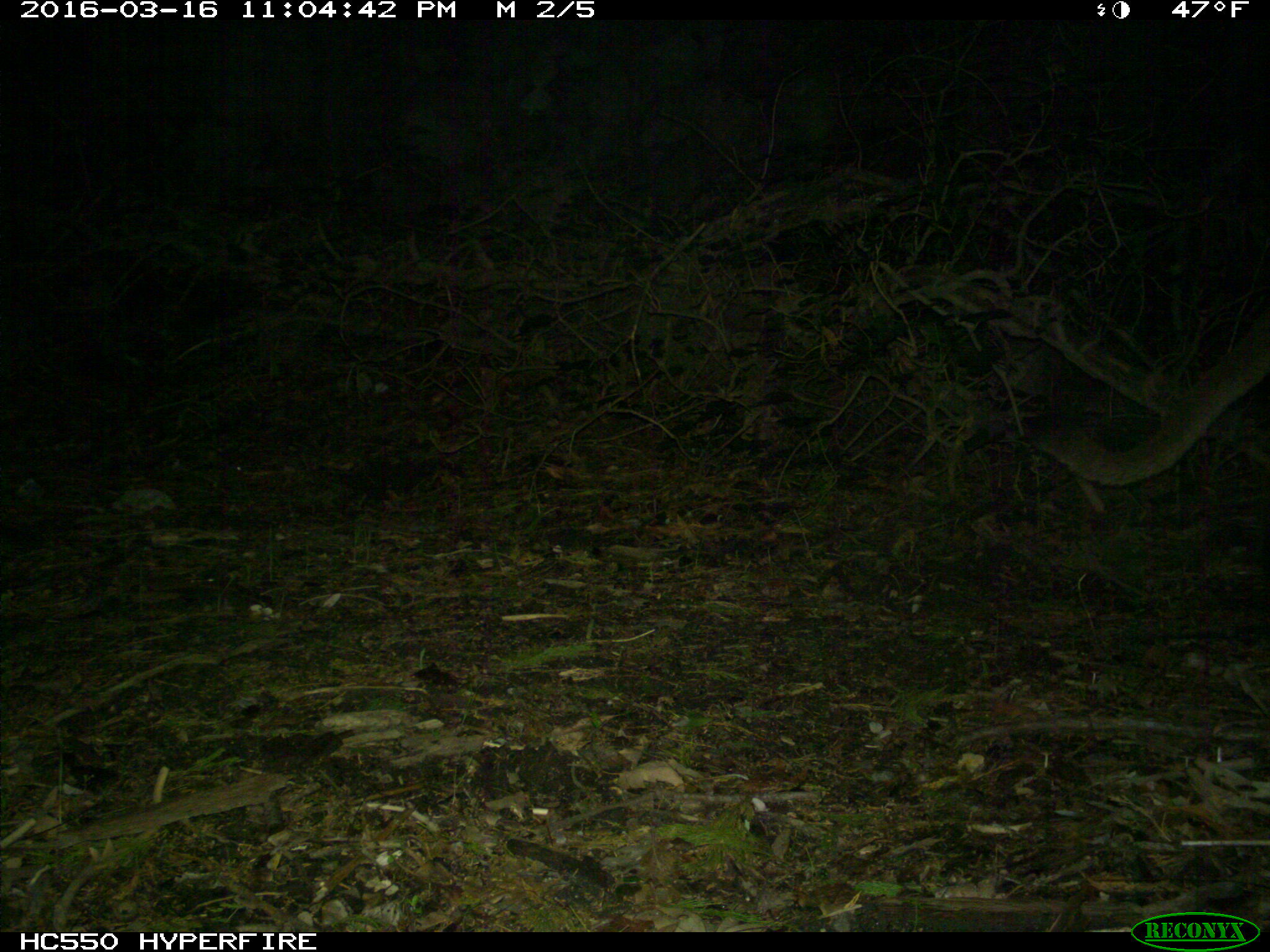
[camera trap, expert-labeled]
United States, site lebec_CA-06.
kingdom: Animalia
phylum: Chordata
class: Mammalia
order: Carnivora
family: Felidae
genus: Puma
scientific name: Puma concolor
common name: mountain lion